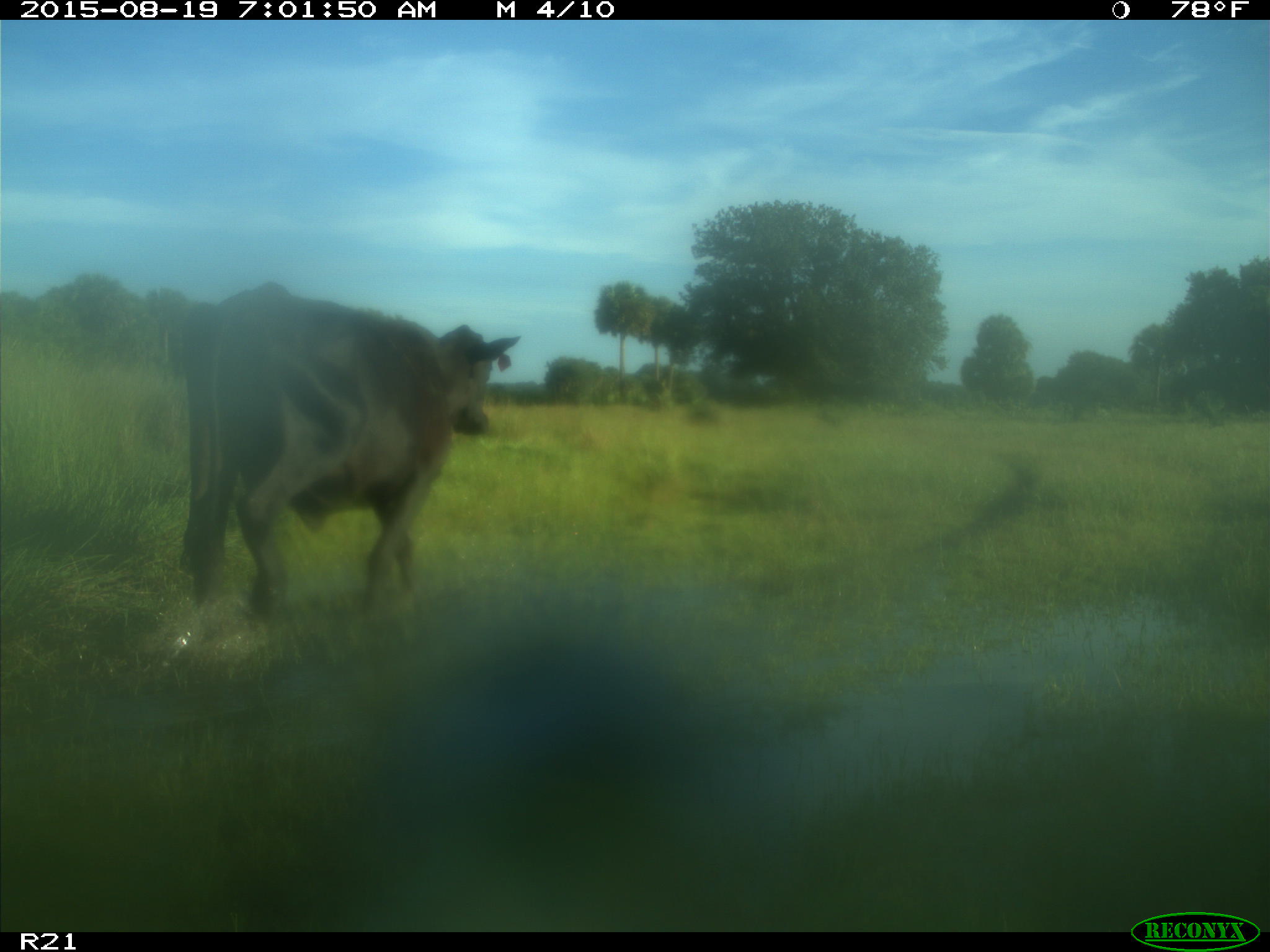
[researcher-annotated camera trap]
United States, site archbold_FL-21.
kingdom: Animalia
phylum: Chordata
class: Mammalia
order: Artiodactyla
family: Bovidae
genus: Bos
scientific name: Bos taurus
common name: domestic cow